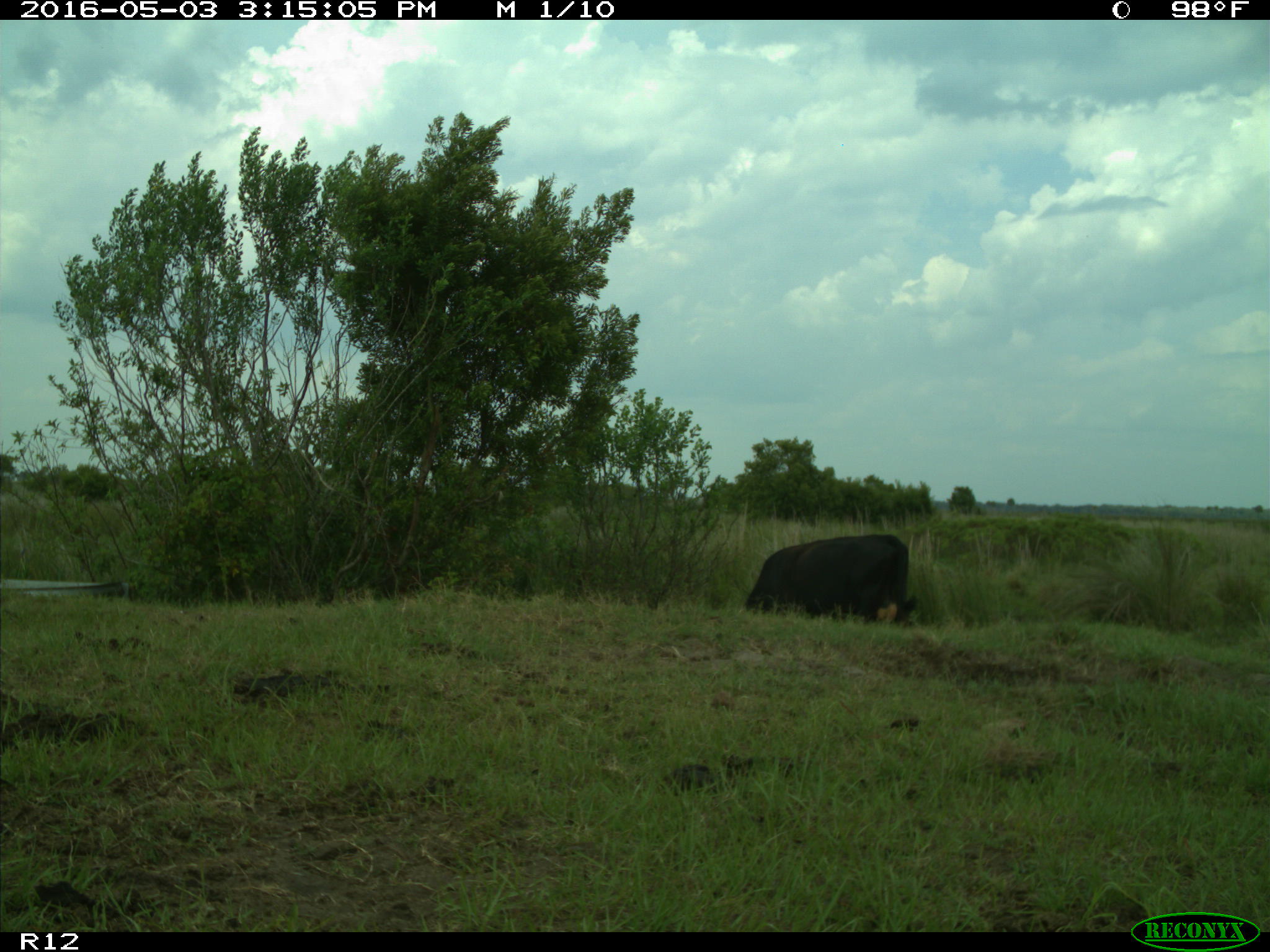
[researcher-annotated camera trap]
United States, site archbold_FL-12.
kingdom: Animalia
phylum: Chordata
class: Mammalia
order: Artiodactyla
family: Bovidae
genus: Bos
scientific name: Bos taurus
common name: domestic cow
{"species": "Bos taurus (domestic cow)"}